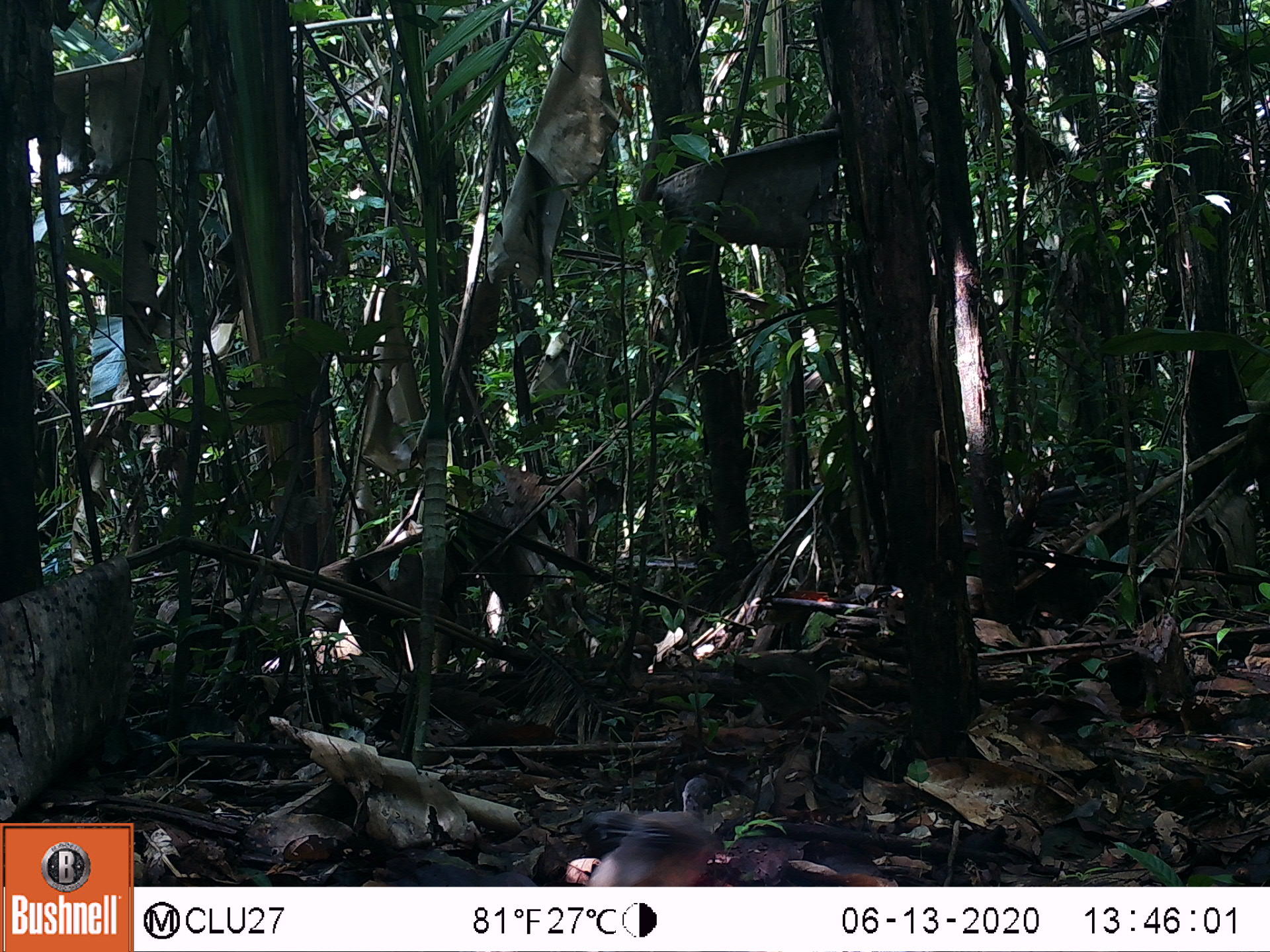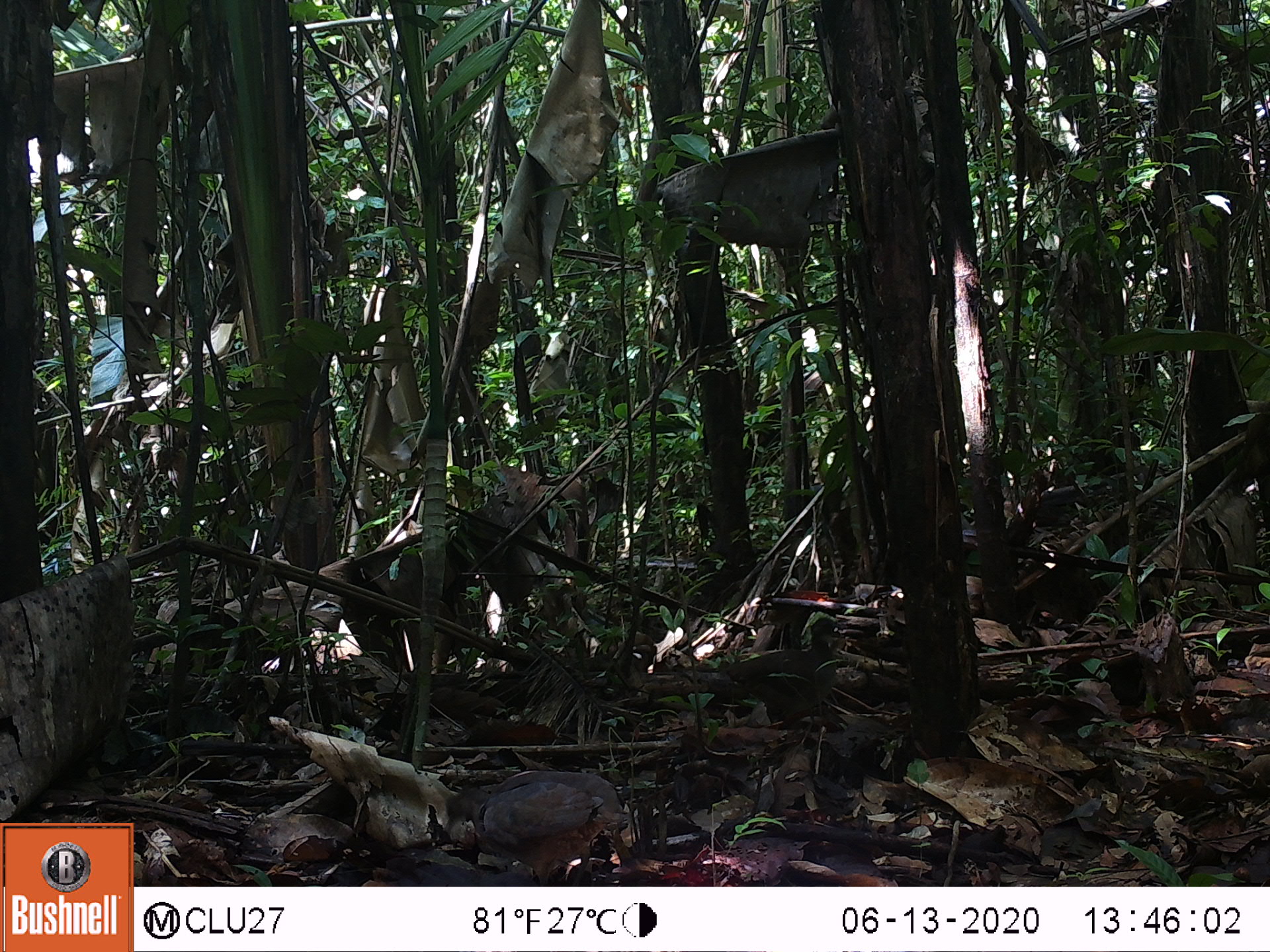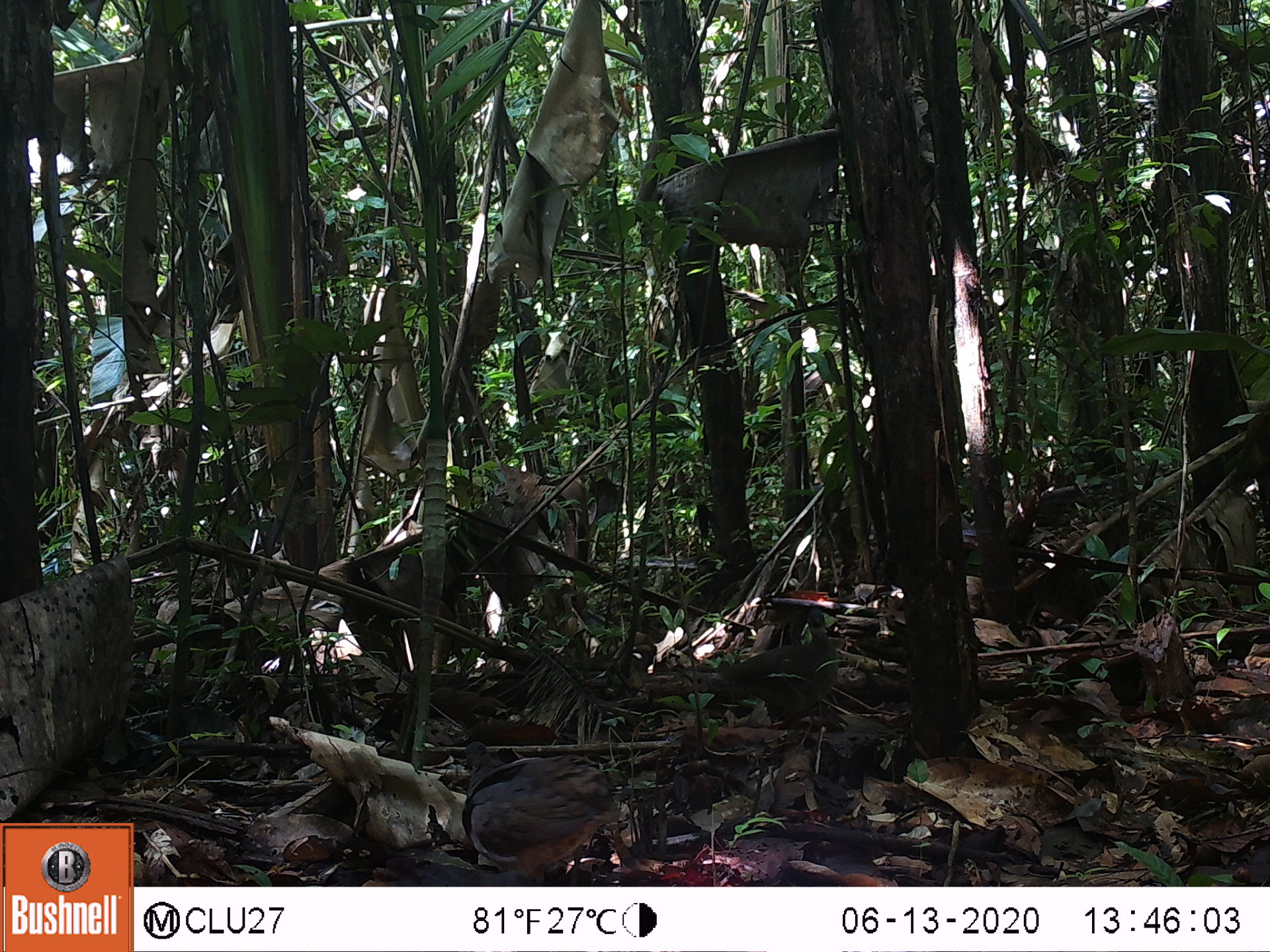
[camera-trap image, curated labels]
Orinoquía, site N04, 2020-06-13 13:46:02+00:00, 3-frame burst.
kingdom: Animalia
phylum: Chordata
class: Aves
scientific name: Aves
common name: bird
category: unknown bird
Unknown bird (bird) (Aves).